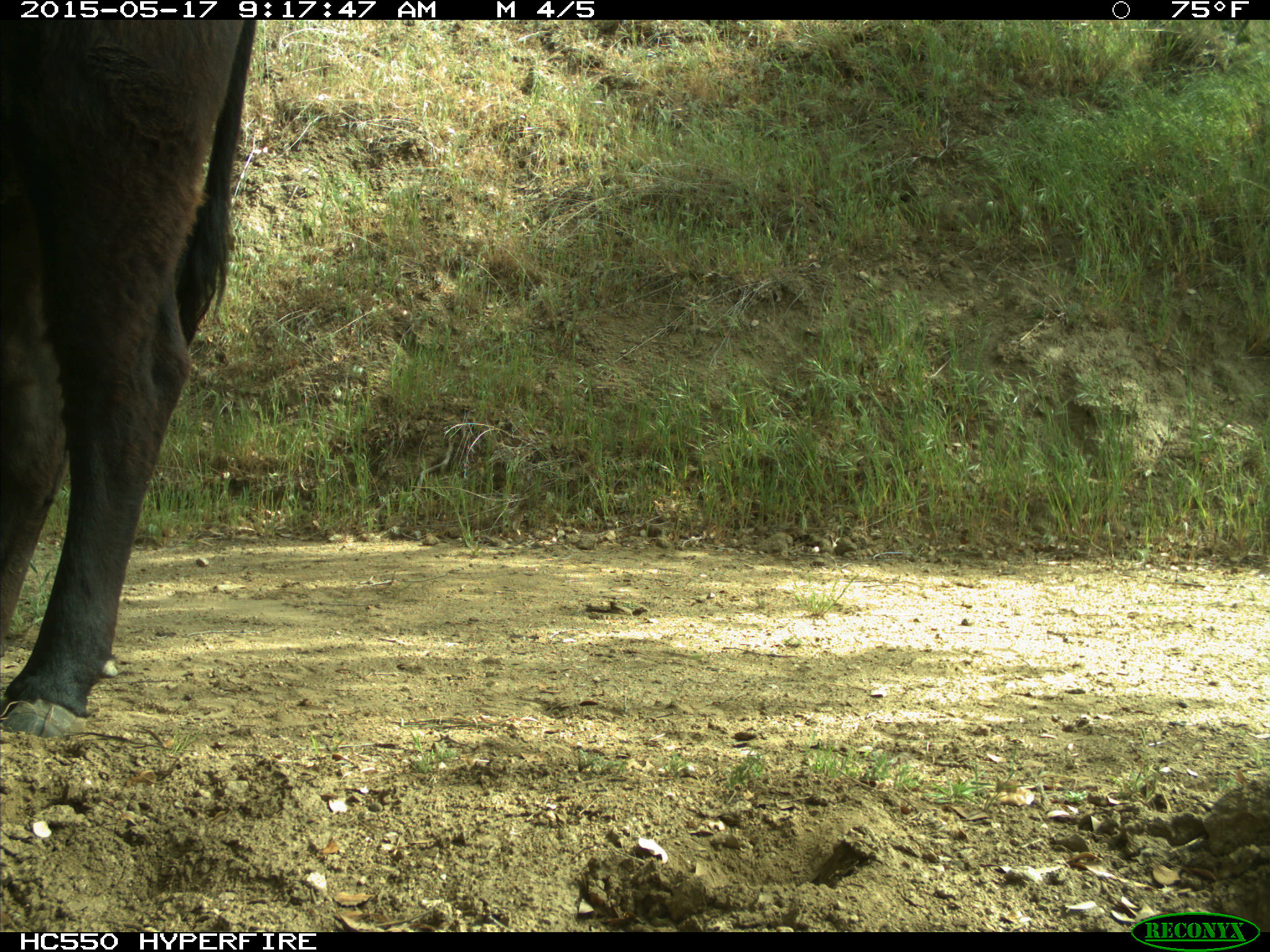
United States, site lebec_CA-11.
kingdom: Animalia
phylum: Chordata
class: Mammalia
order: Artiodactyla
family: Bovidae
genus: Bos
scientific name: Bos taurus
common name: domestic cow